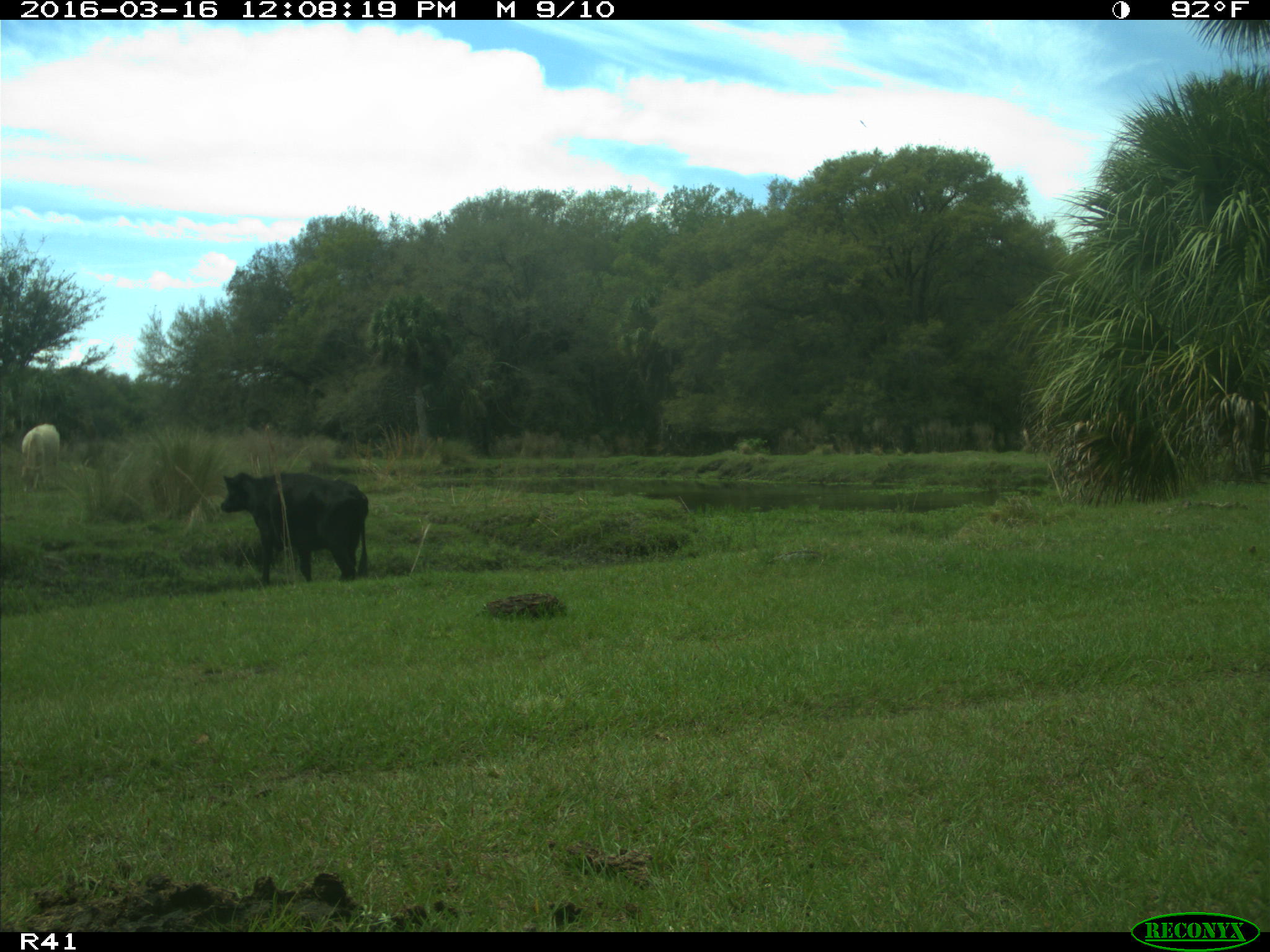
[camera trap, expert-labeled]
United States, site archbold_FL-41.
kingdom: Animalia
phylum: Chordata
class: Mammalia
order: Artiodactyla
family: Bovidae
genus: Bos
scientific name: Bos taurus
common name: domestic cow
Bos taurus (domestic cow).